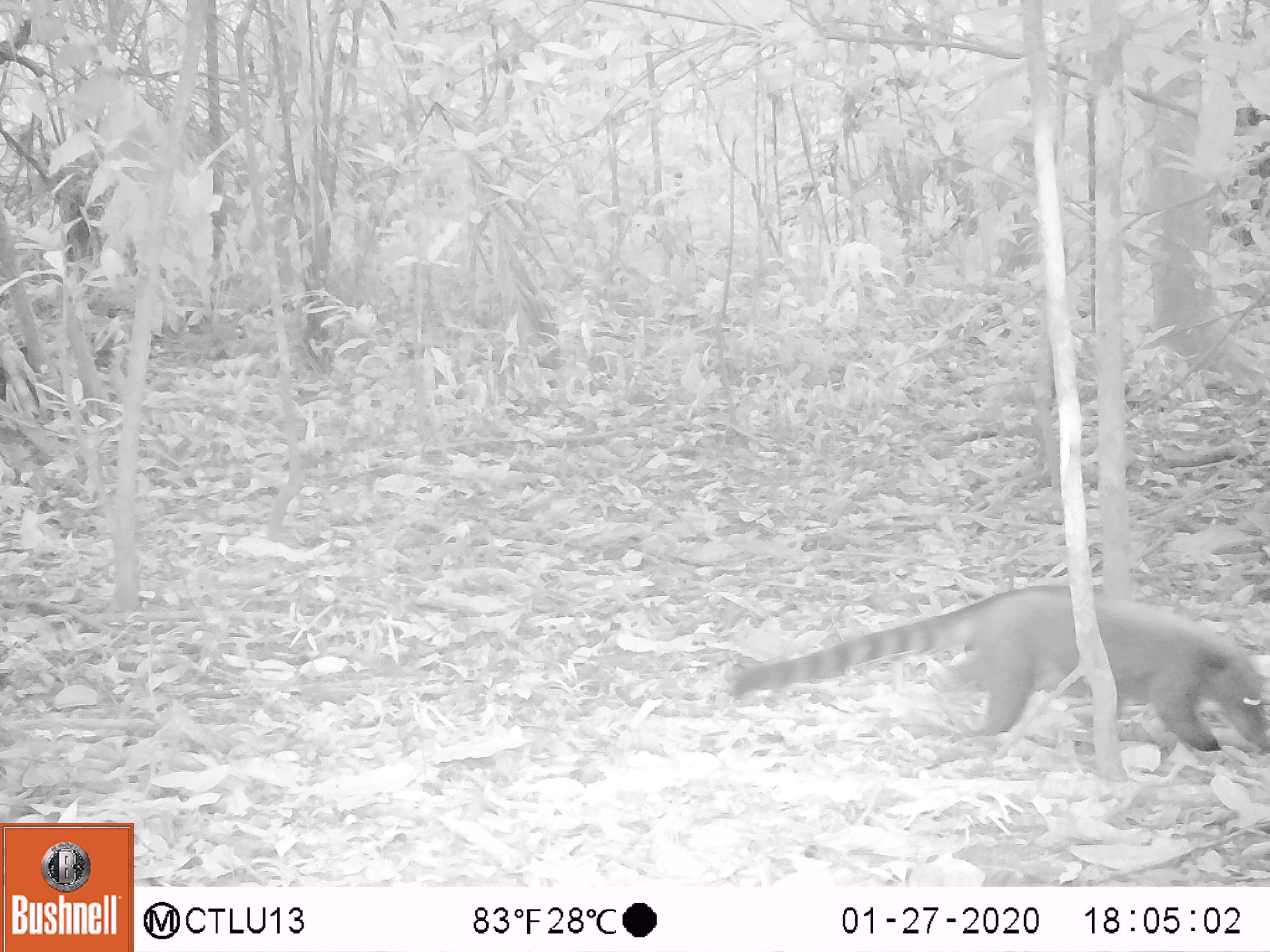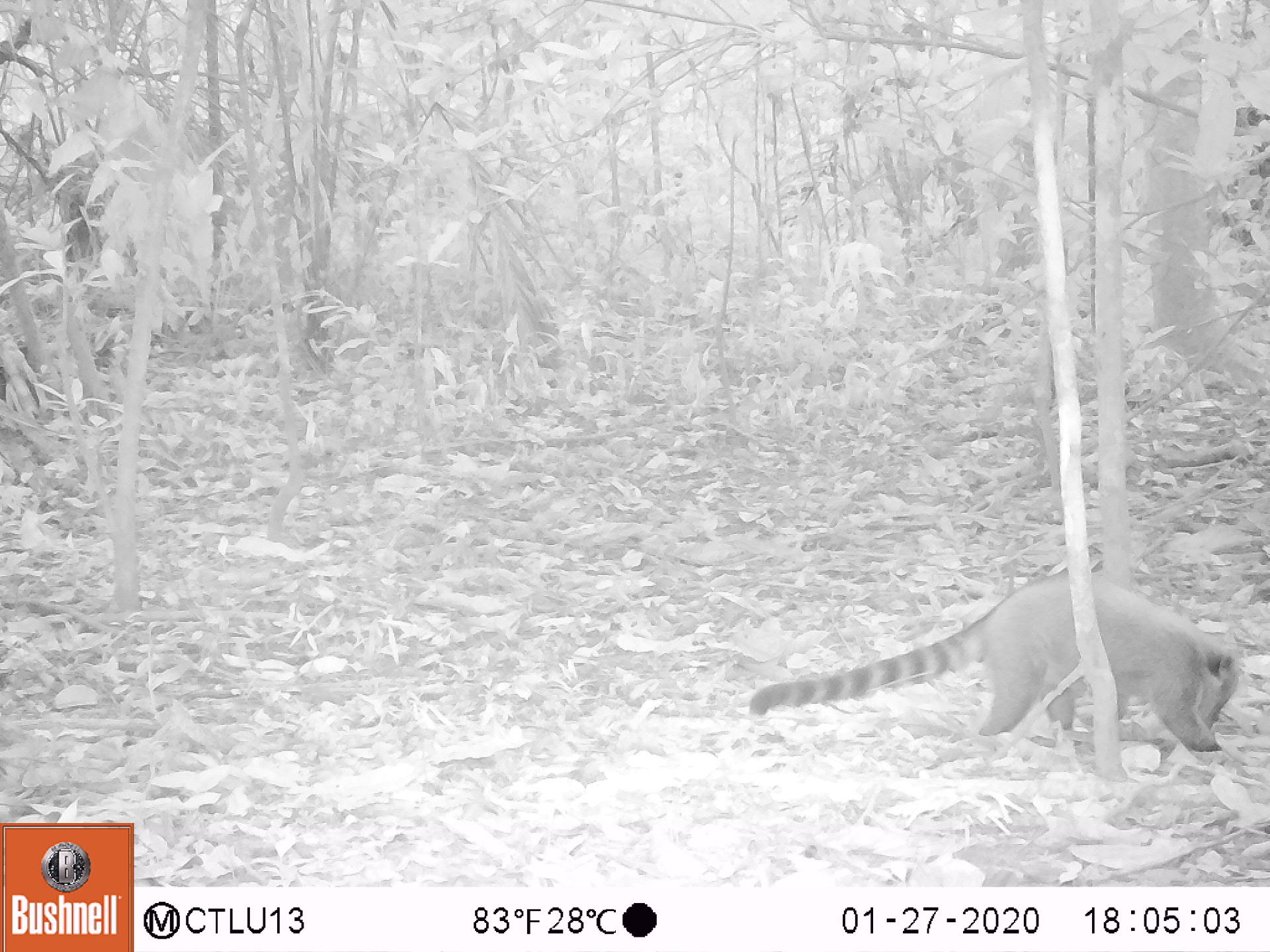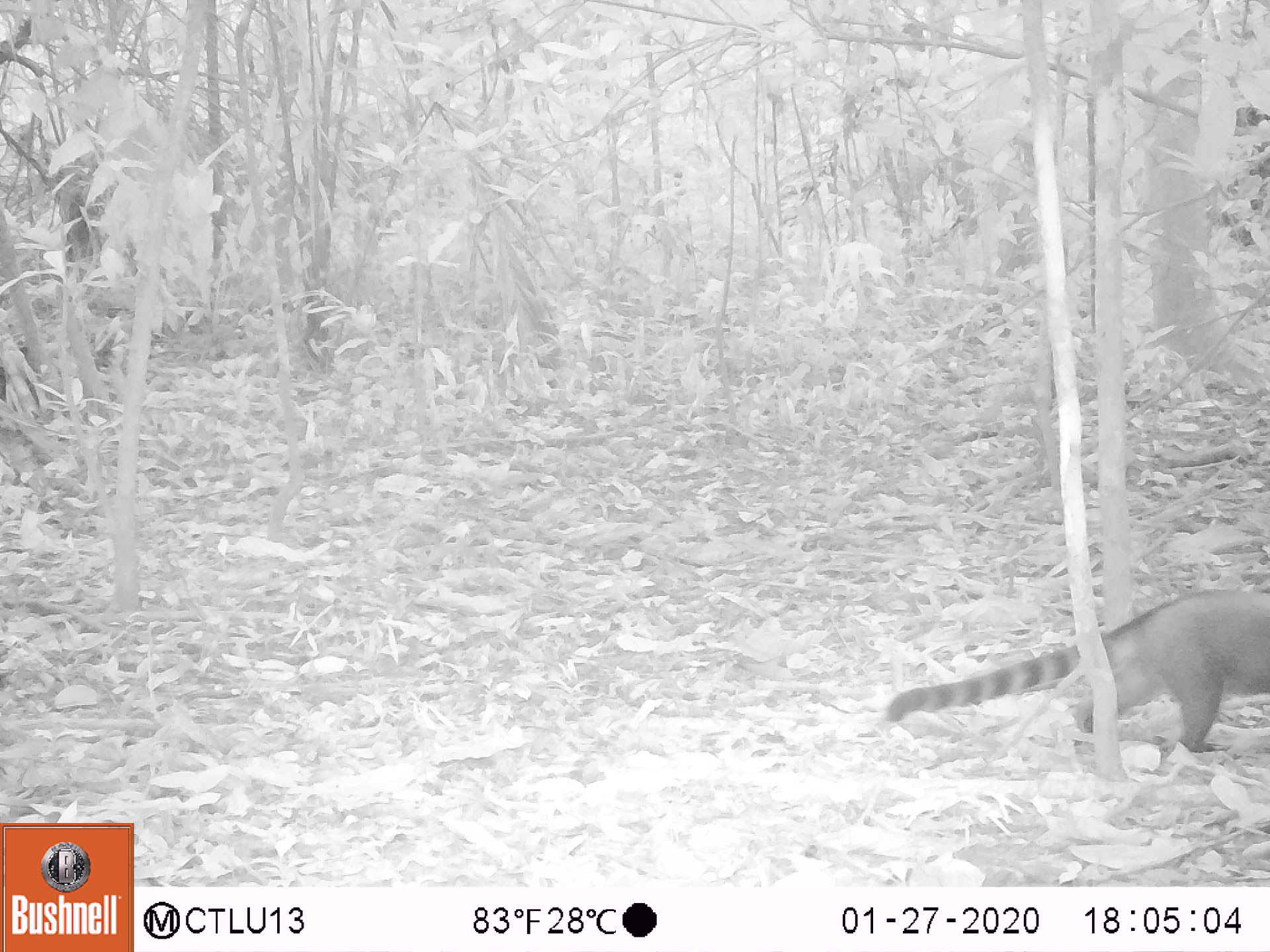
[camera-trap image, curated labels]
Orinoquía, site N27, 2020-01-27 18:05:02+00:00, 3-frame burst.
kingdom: Animalia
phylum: Chordata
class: Mammalia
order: Carnivora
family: Procyonidae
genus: Nasua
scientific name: Nasua nasua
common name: south american coati